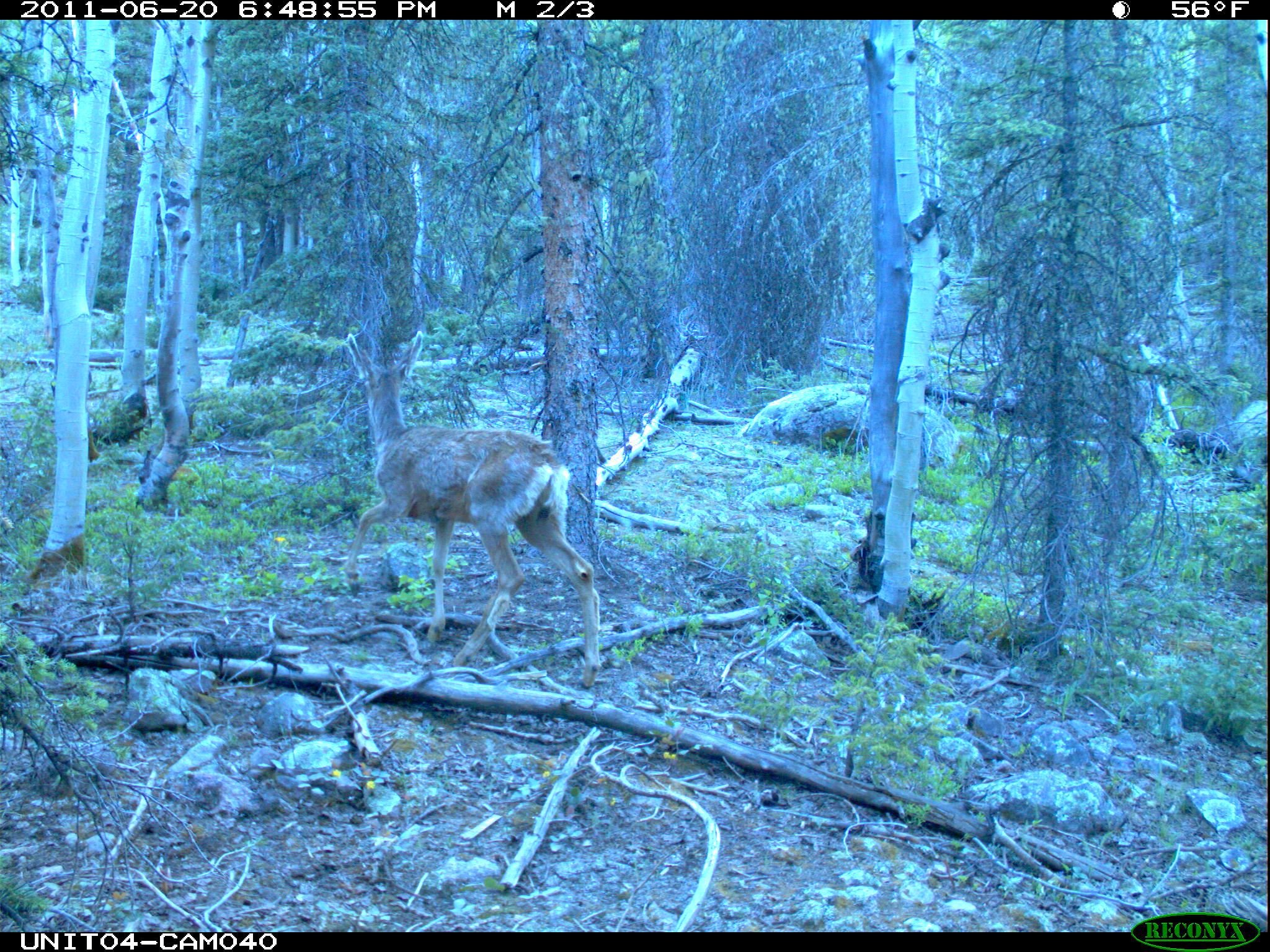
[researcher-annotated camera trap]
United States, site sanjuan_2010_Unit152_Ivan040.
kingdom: Animalia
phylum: Chordata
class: Mammalia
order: Artiodactyla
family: Cervidae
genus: Odocoileus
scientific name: Odocoileus hemionus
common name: mule deer